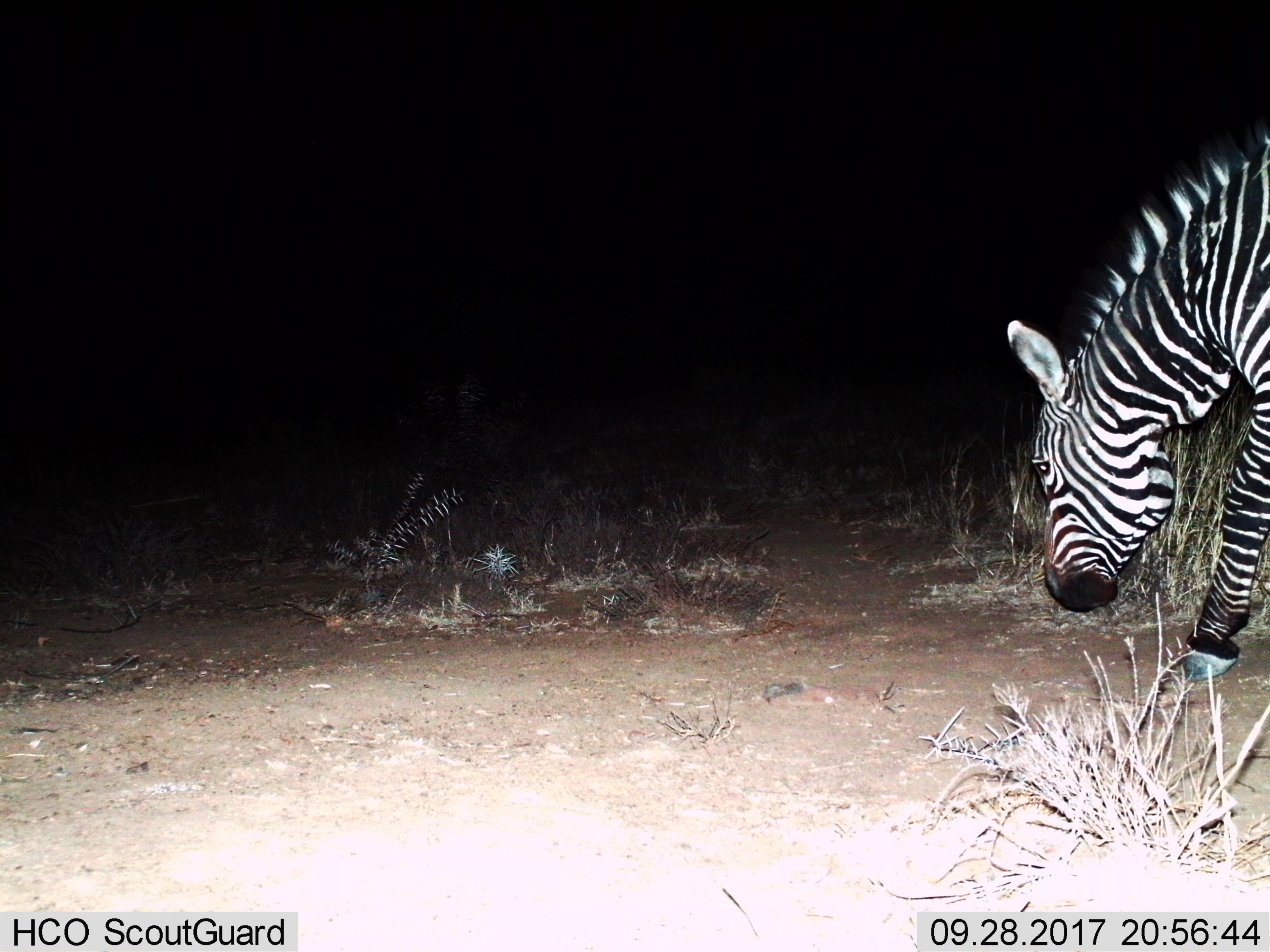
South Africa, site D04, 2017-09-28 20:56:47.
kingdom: Animalia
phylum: Chordata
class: Mammalia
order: Perissodactyla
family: Equidae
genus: Equus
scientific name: Equus zebra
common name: mountain zebra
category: zebramountain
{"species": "zebramountain (mountain zebra) (Equus zebra)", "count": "1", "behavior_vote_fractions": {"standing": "12%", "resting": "0%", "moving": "50%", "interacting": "0%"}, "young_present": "0%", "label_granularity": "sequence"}